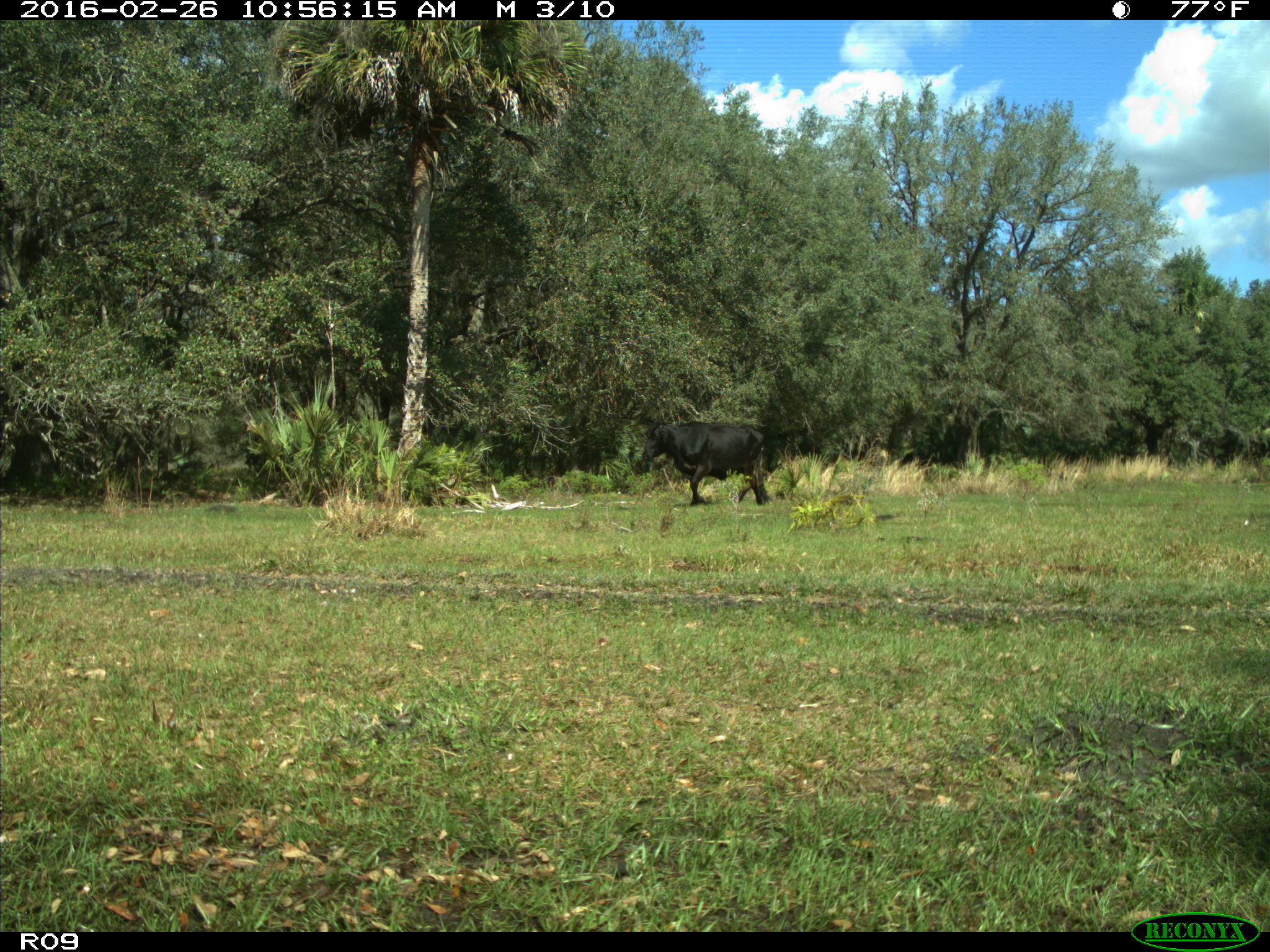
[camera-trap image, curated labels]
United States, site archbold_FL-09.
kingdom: Animalia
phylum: Chordata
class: Mammalia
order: Artiodactyla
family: Bovidae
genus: Bos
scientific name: Bos taurus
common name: domestic cow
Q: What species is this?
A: Bos taurus (domestic cow).